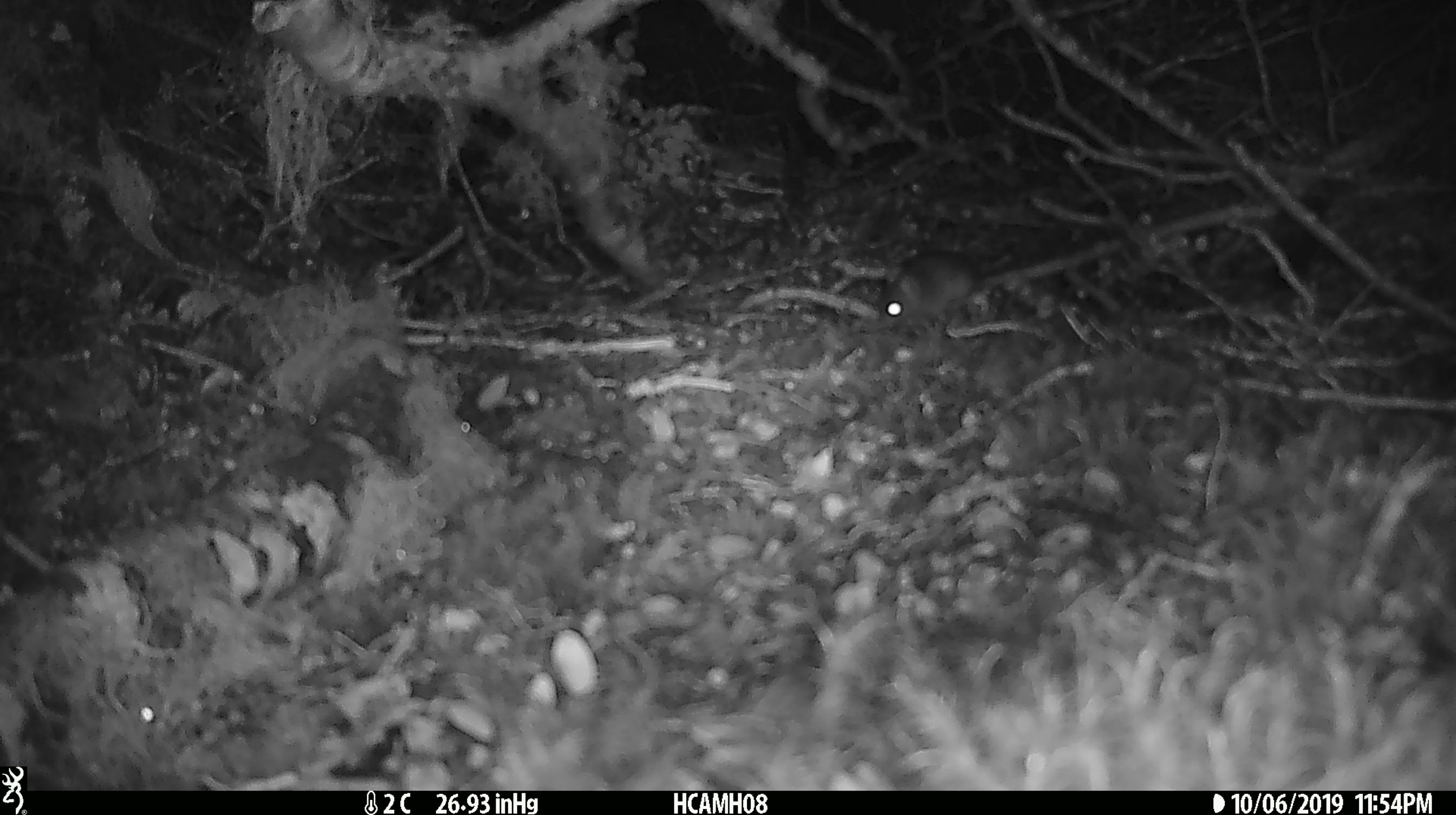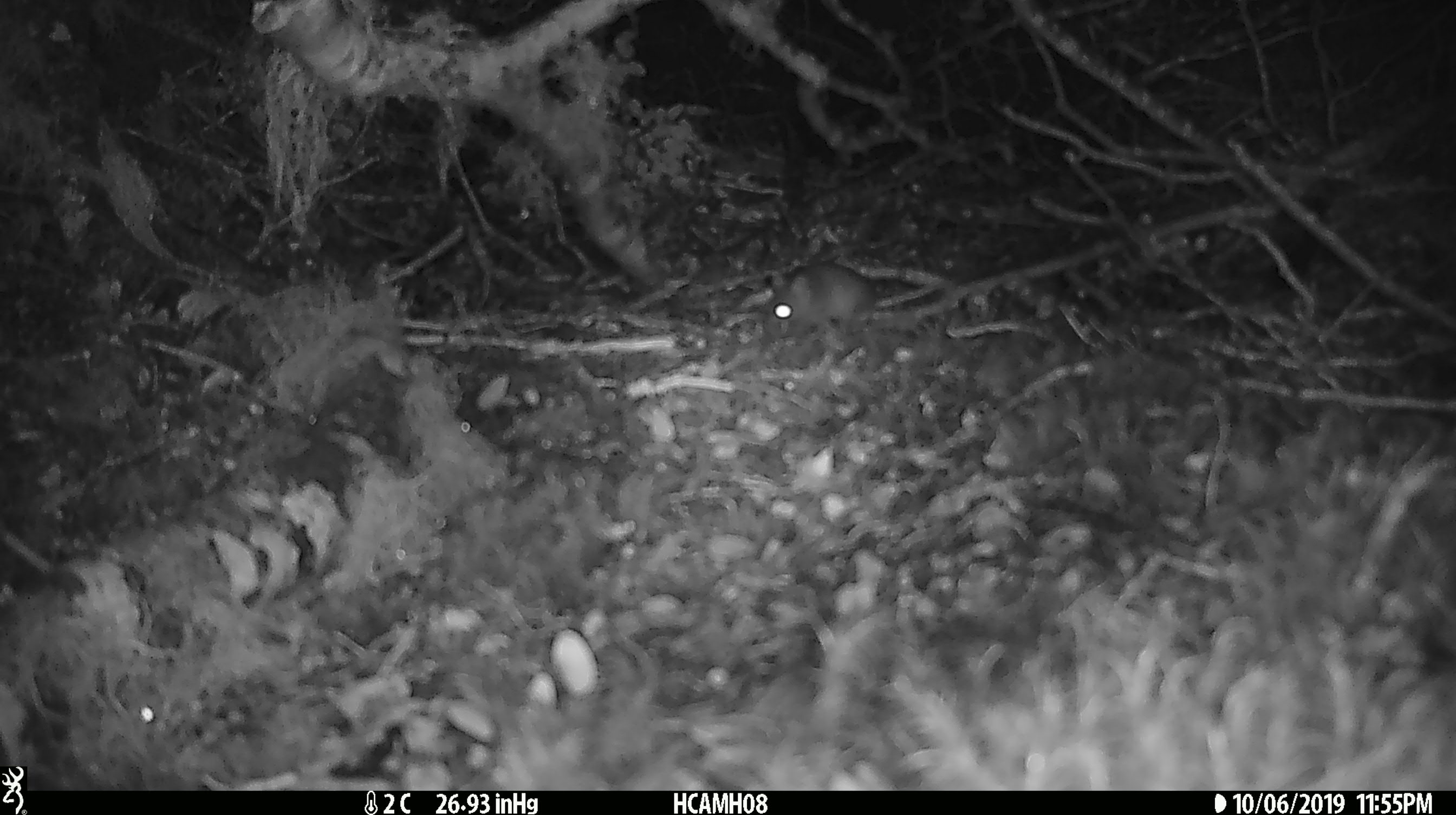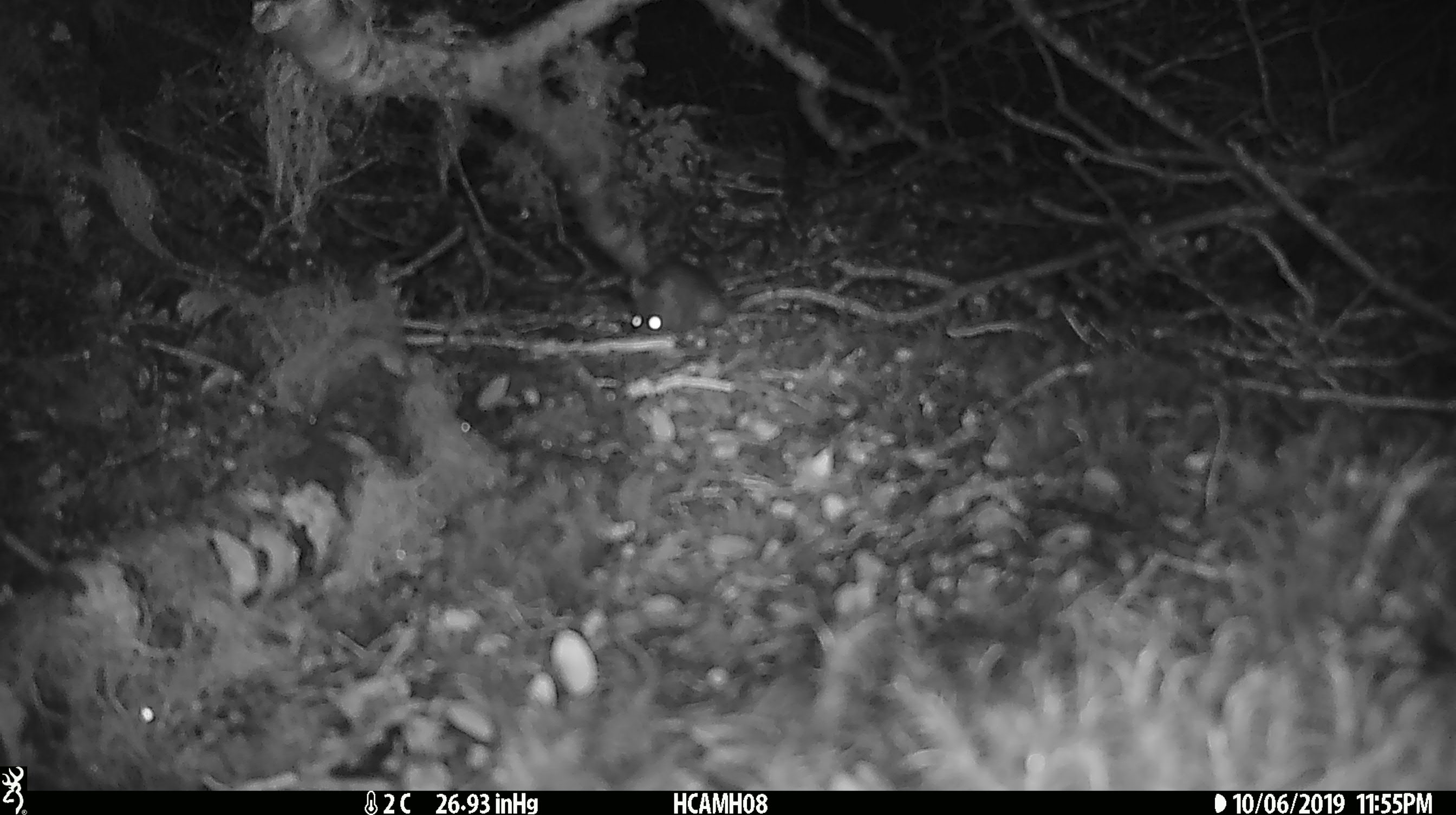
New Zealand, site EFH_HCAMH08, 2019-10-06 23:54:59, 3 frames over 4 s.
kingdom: Animalia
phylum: Chordata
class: Mammalia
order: Rodentia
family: Muridae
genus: Mus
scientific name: Mus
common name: mouse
Mouse (Mus).